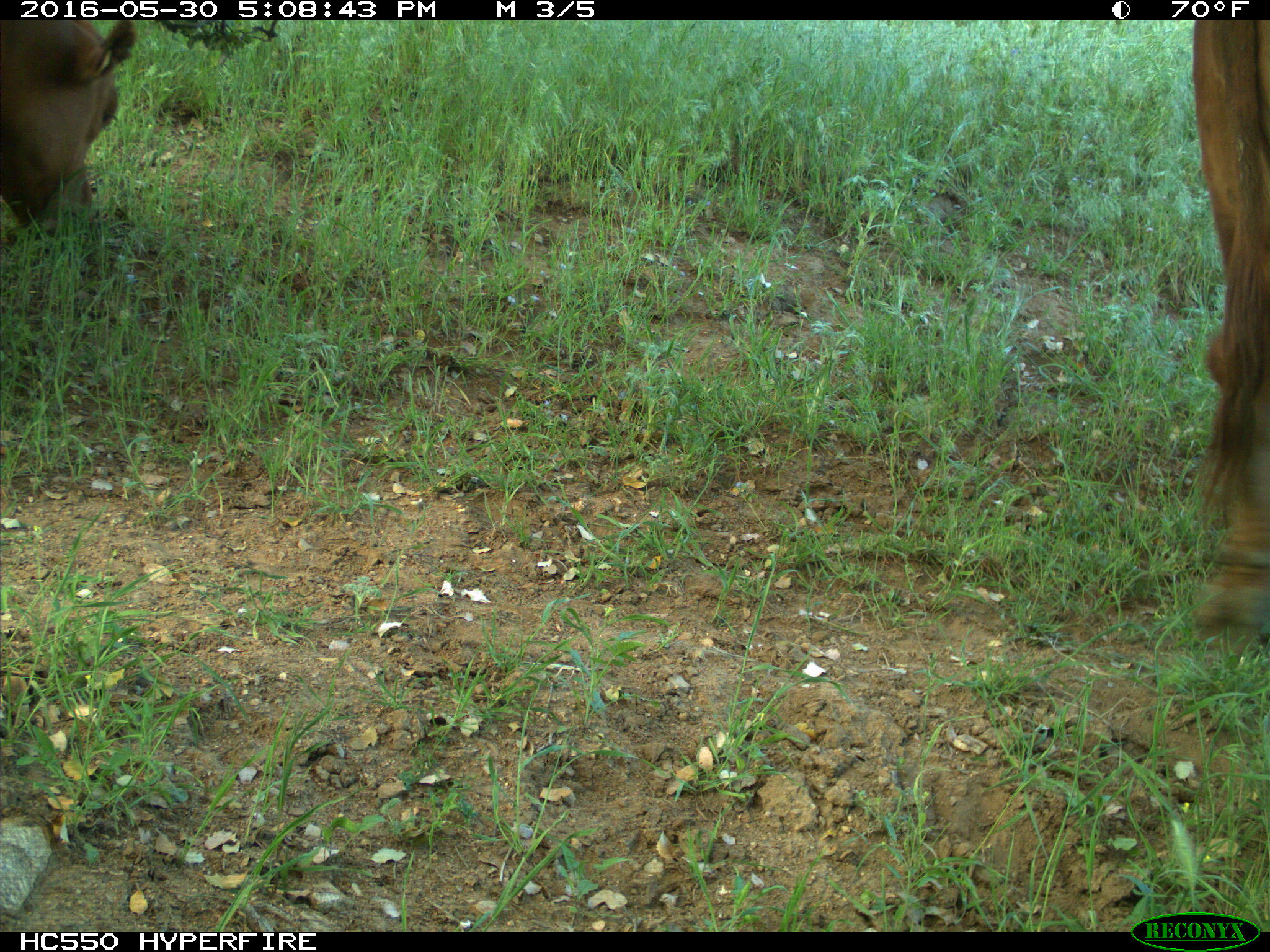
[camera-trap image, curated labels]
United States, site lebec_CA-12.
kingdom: Animalia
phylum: Chordata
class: Mammalia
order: Artiodactyla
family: Bovidae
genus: Bos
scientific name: Bos taurus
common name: domestic cow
Bos taurus (domestic cow).